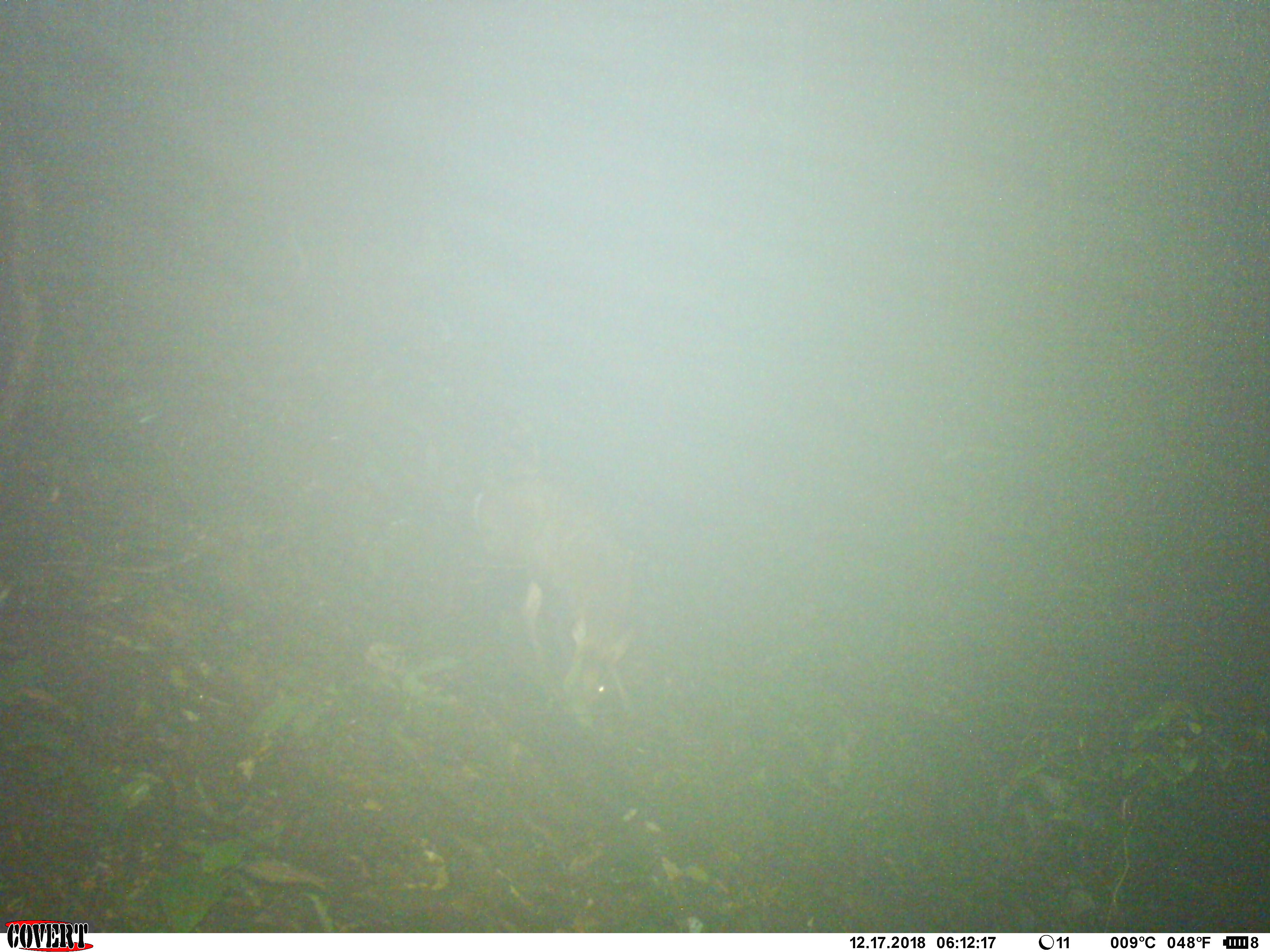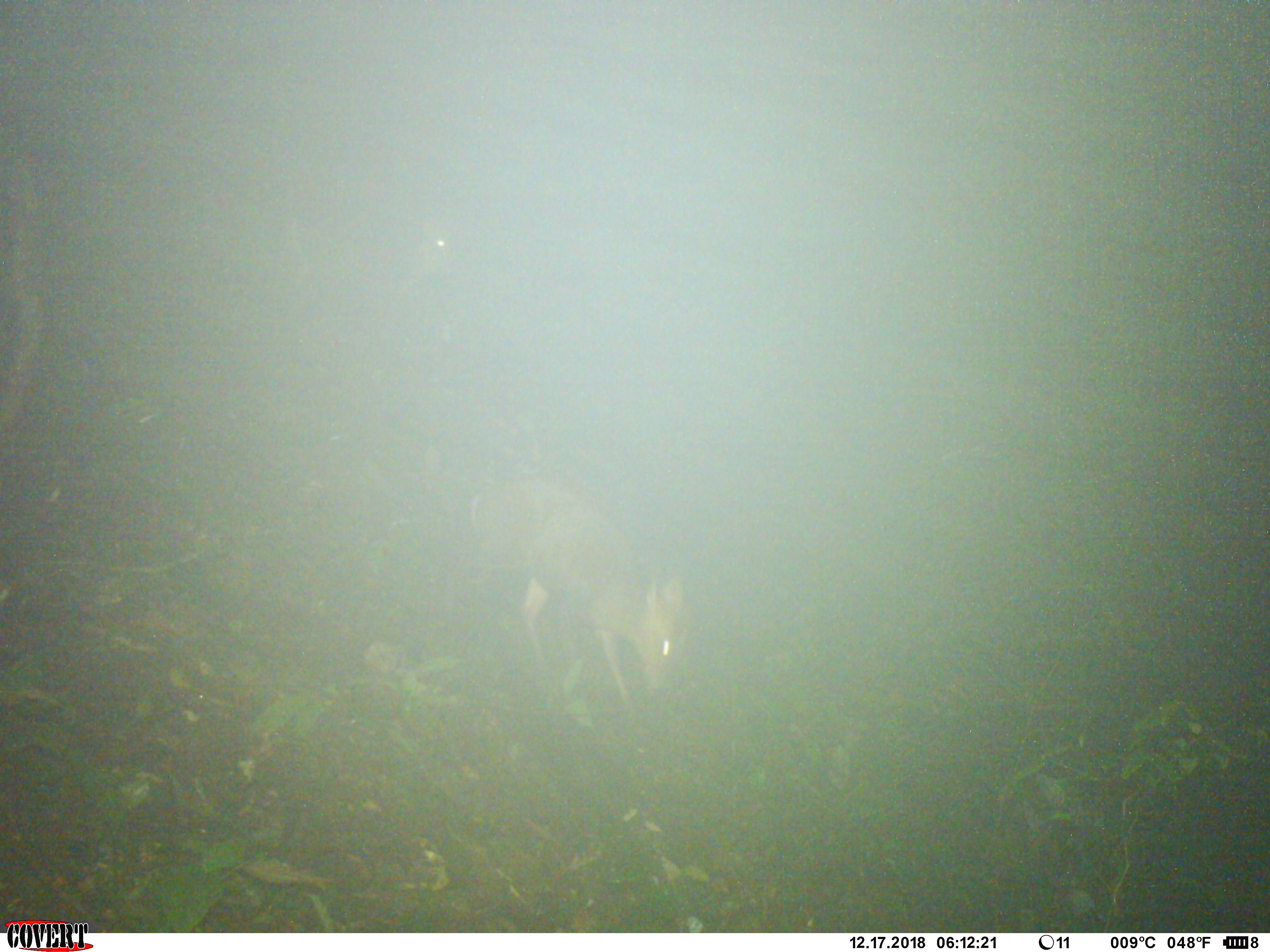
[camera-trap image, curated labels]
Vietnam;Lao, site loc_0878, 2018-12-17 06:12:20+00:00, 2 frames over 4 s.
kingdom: Animalia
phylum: Chordata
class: Mammalia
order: Artiodactyla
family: Cervidae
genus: Muntiacus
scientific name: Muntiacus rooseveltorum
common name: roosevelt's muntjac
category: roosevelts muntjac group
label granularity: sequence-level